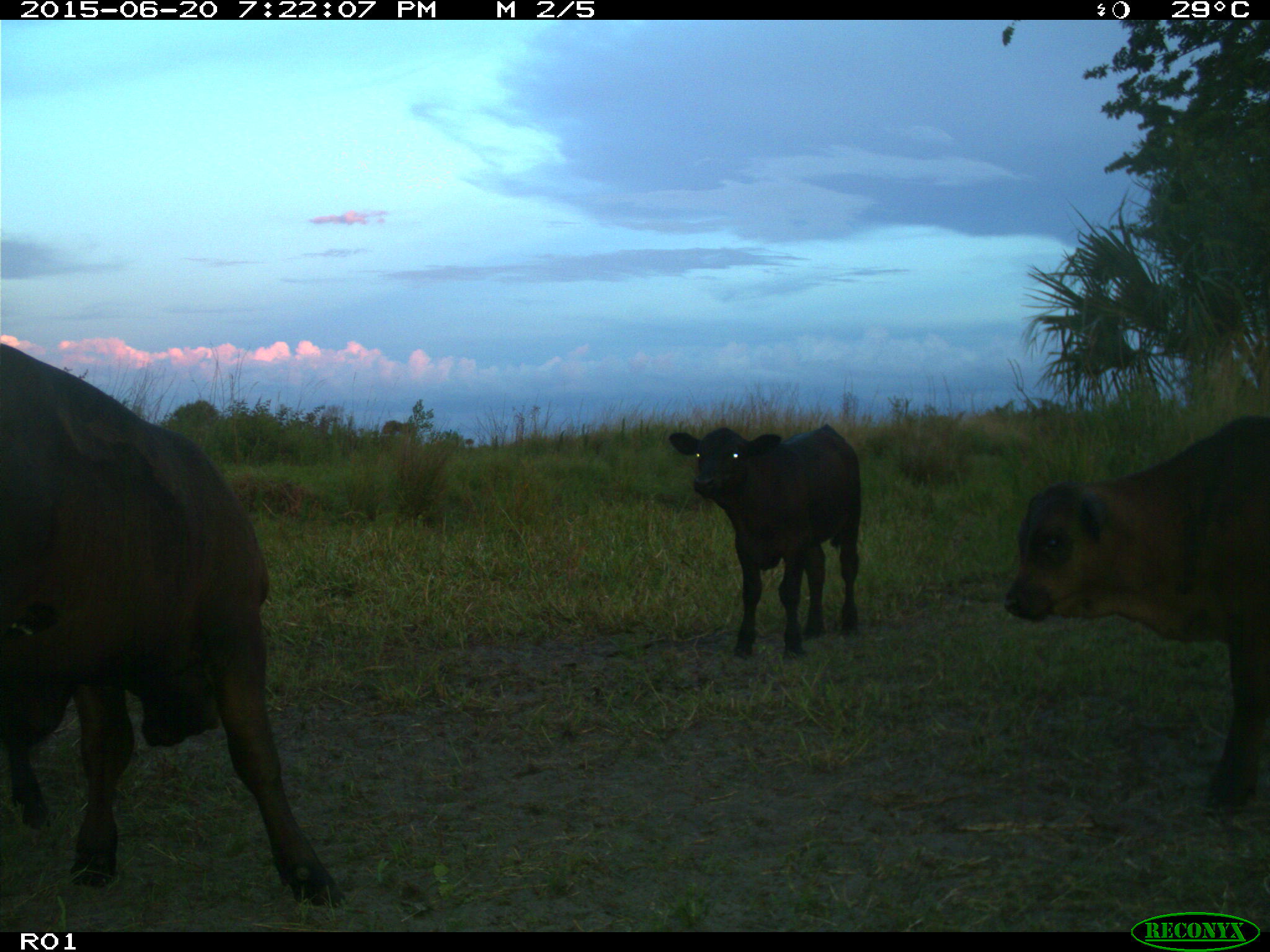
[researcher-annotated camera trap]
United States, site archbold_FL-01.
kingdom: Animalia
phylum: Chordata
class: Mammalia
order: Artiodactyla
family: Bovidae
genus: Bos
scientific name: Bos taurus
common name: domestic cow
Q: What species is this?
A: Bos taurus (domestic cow).